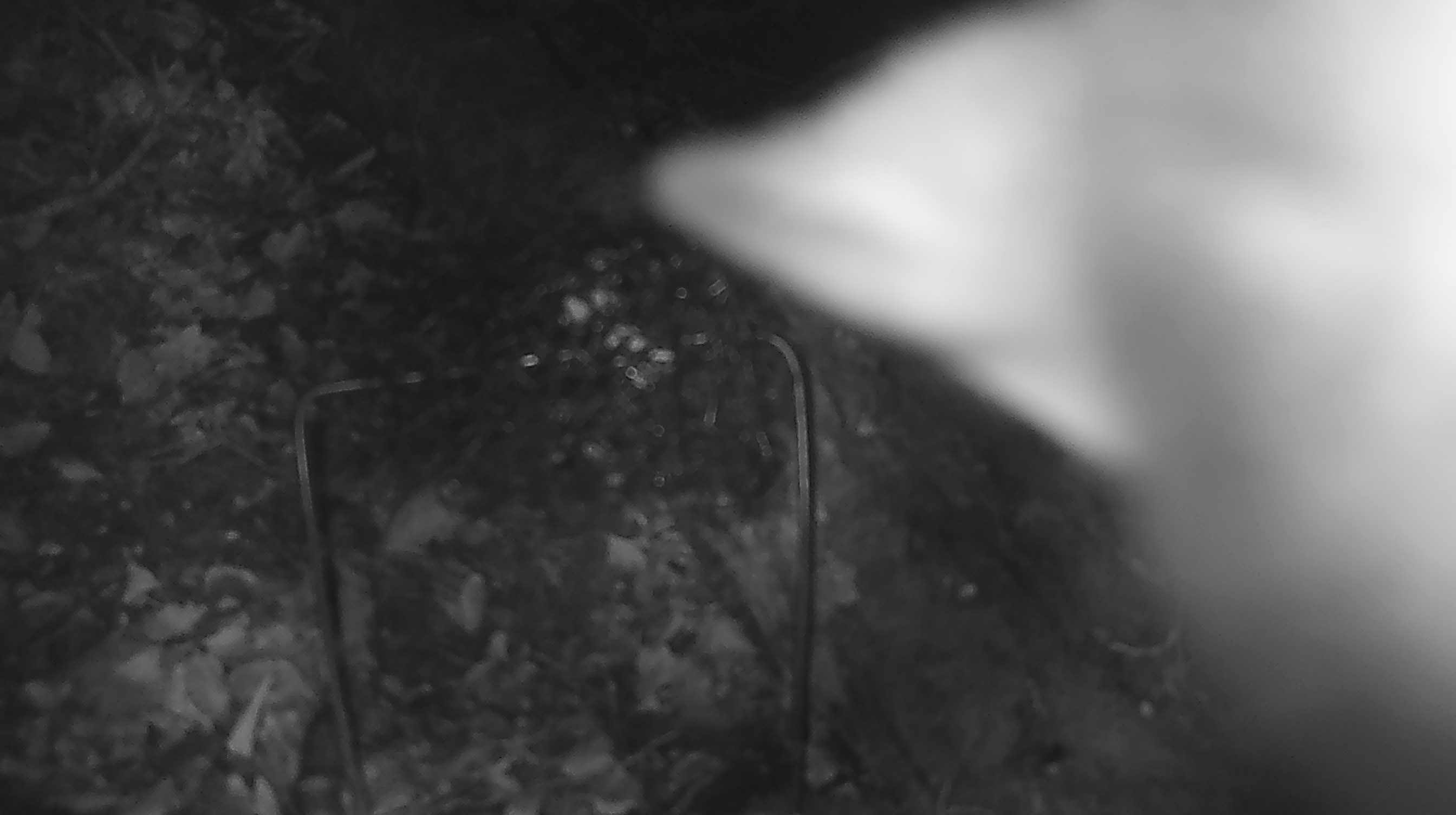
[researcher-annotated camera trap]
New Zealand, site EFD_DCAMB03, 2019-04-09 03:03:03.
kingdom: Animalia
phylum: Chordata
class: Mammalia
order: Diprotodontia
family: Phalangeridae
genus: Trichosurus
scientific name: Trichosurus vulpecula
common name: common brushtail possum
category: possum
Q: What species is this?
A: Possum (common brushtail possum) (Trichosurus vulpecula).